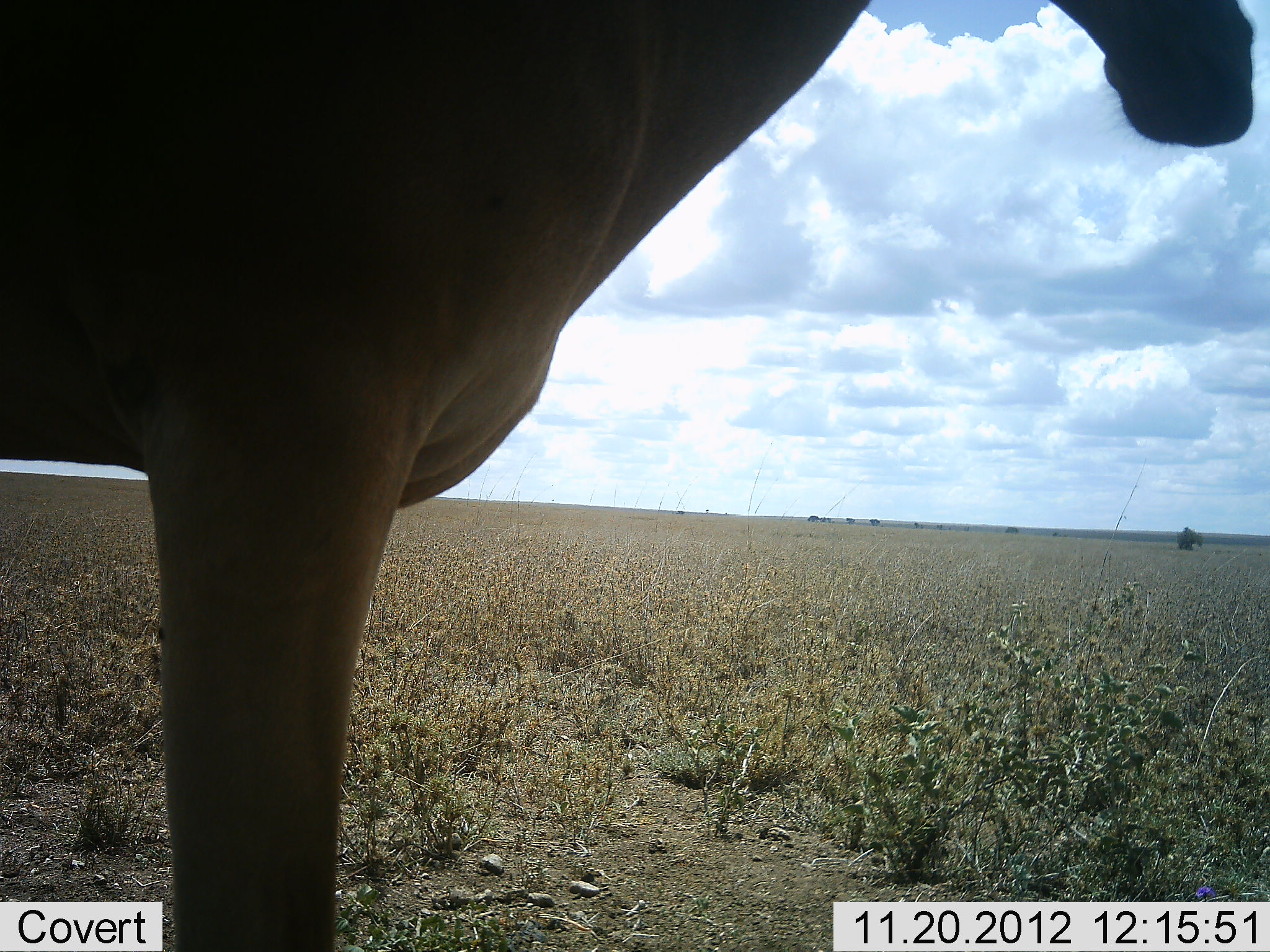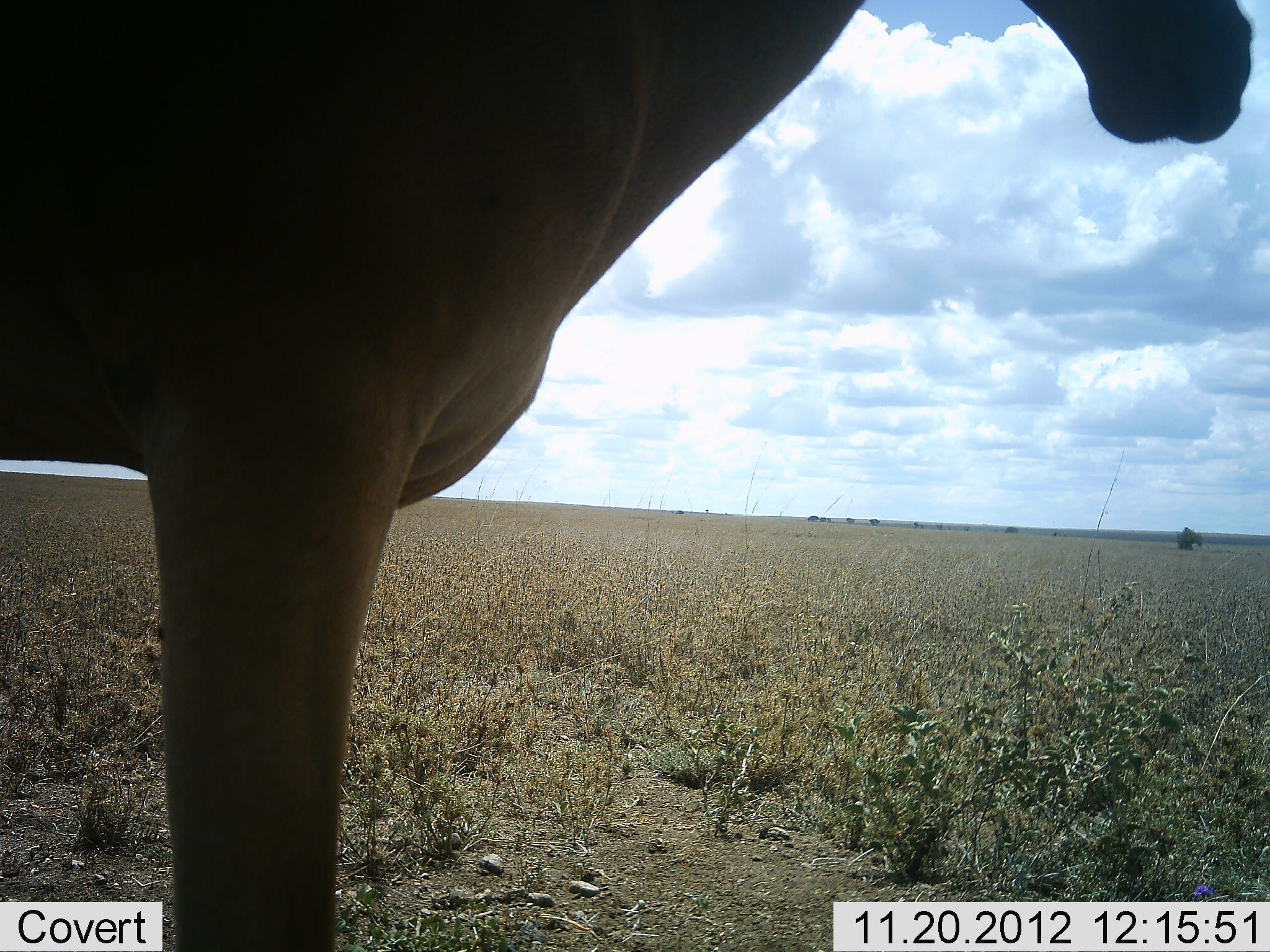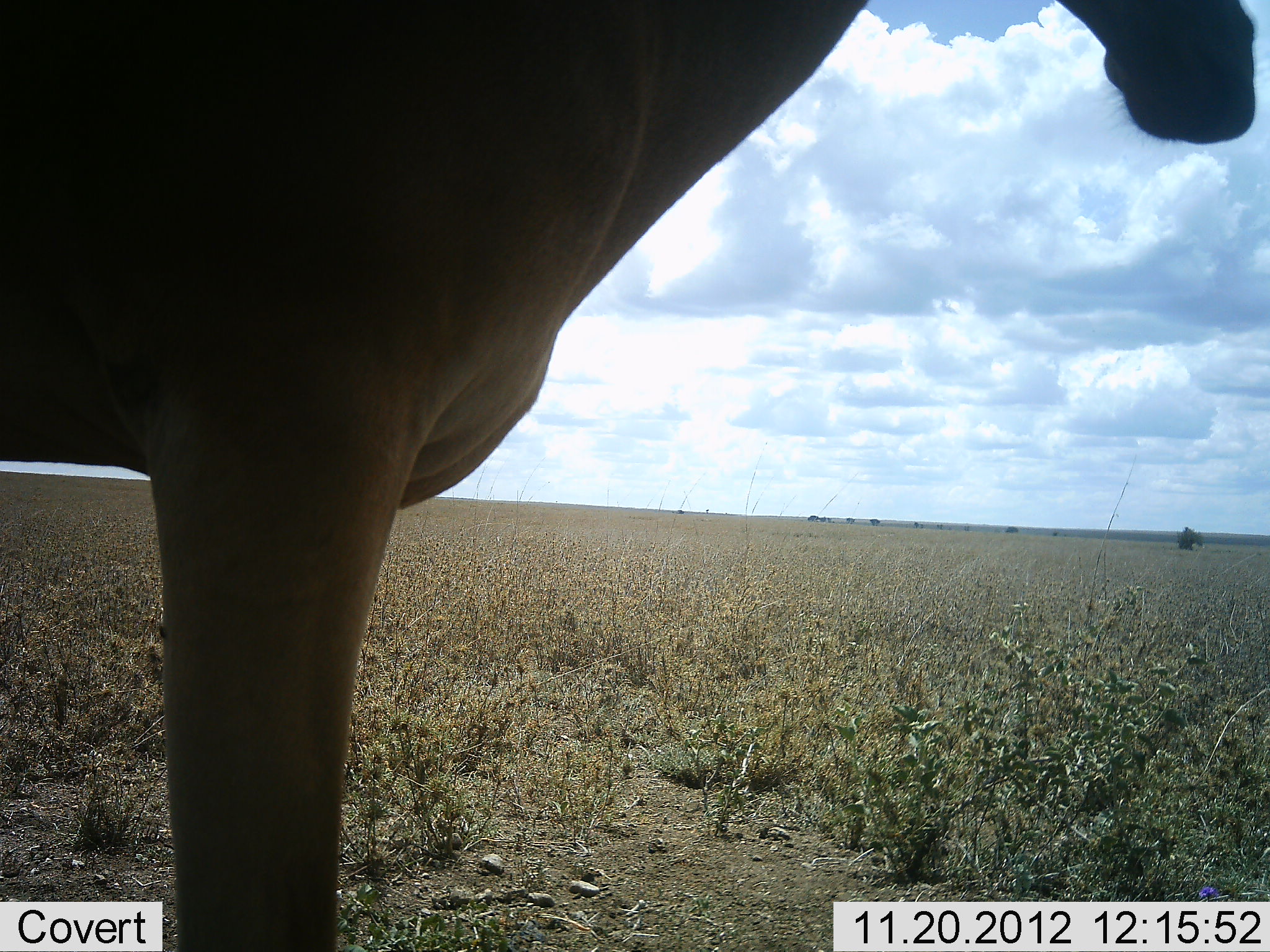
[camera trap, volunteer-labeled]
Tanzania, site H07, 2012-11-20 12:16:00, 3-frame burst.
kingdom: Animalia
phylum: Chordata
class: Mammalia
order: Artiodactyla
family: Bovidae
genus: Alcelaphus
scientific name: Alcelaphus buselaphus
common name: hartebeest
Hartebeest (Alcelaphus buselaphus), count 1. Behavior (volunteer vote fractions): standing 90%, resting 10%, moving 0%, interacting 0%. Young present (vote fraction): 0%. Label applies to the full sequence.